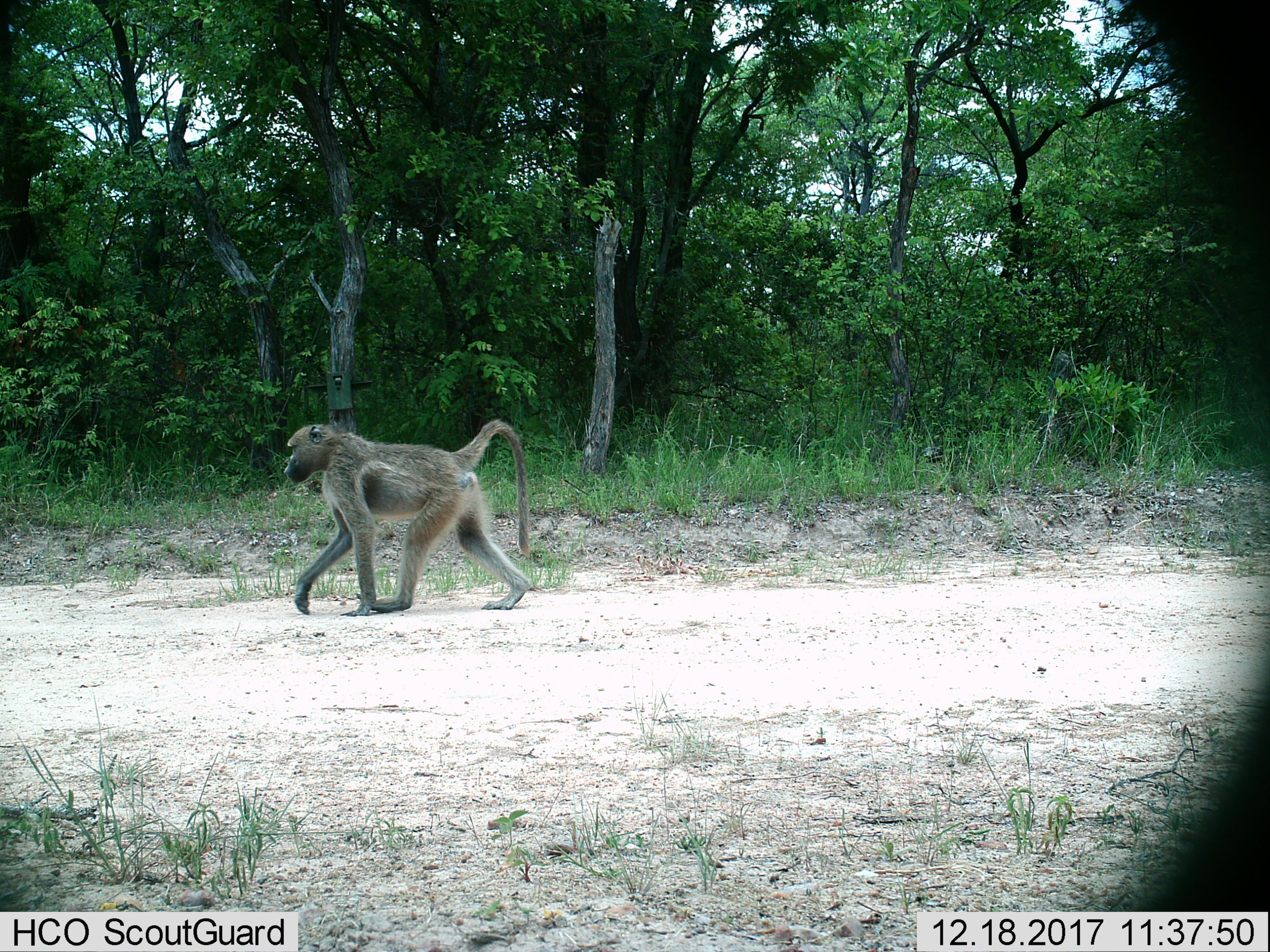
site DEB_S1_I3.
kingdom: Animalia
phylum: Chordata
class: Mammalia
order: Primates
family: Cercopithecidae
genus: Papio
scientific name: Papio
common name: baboon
Baboon (Papio), count 1. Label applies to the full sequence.